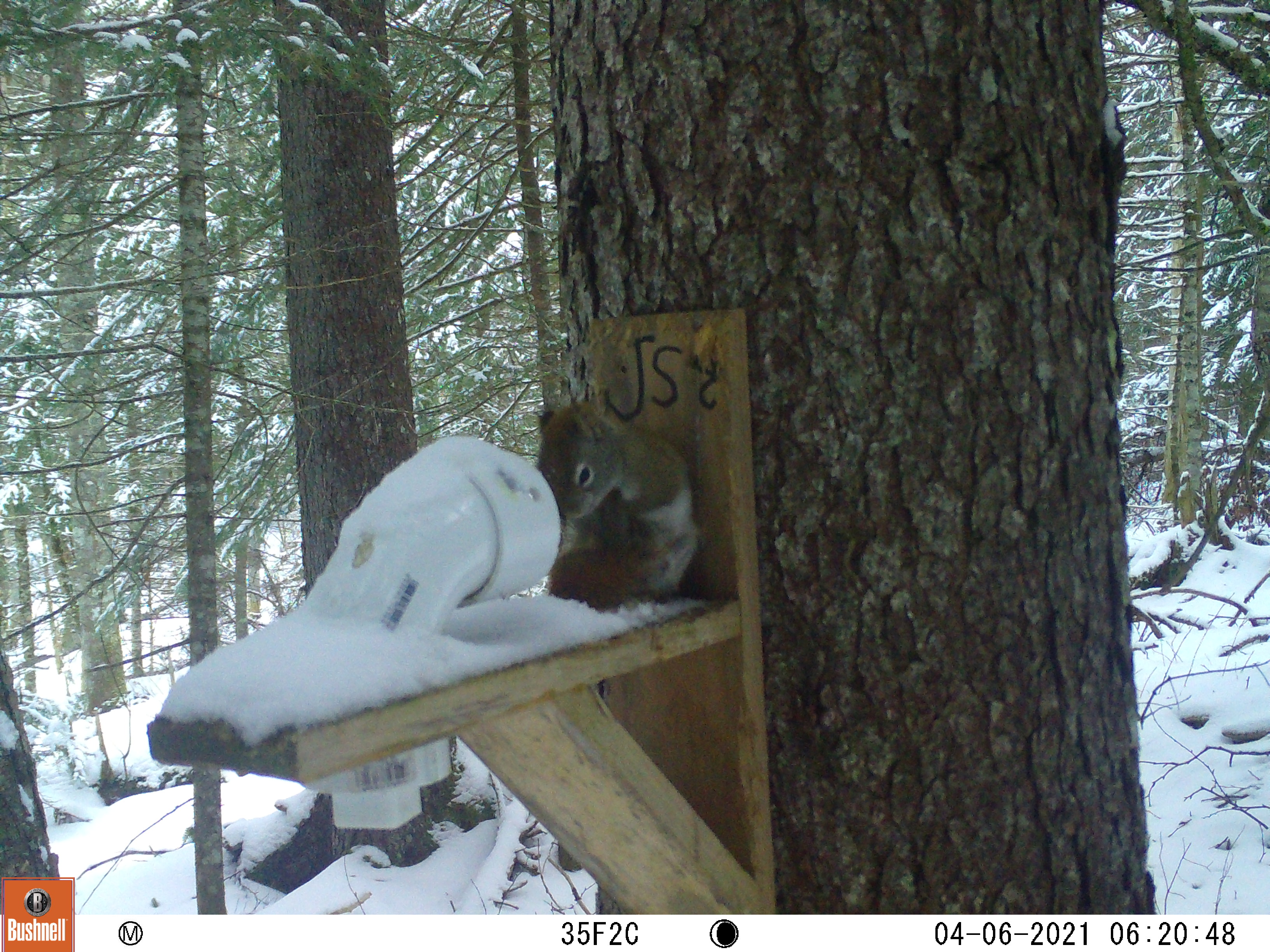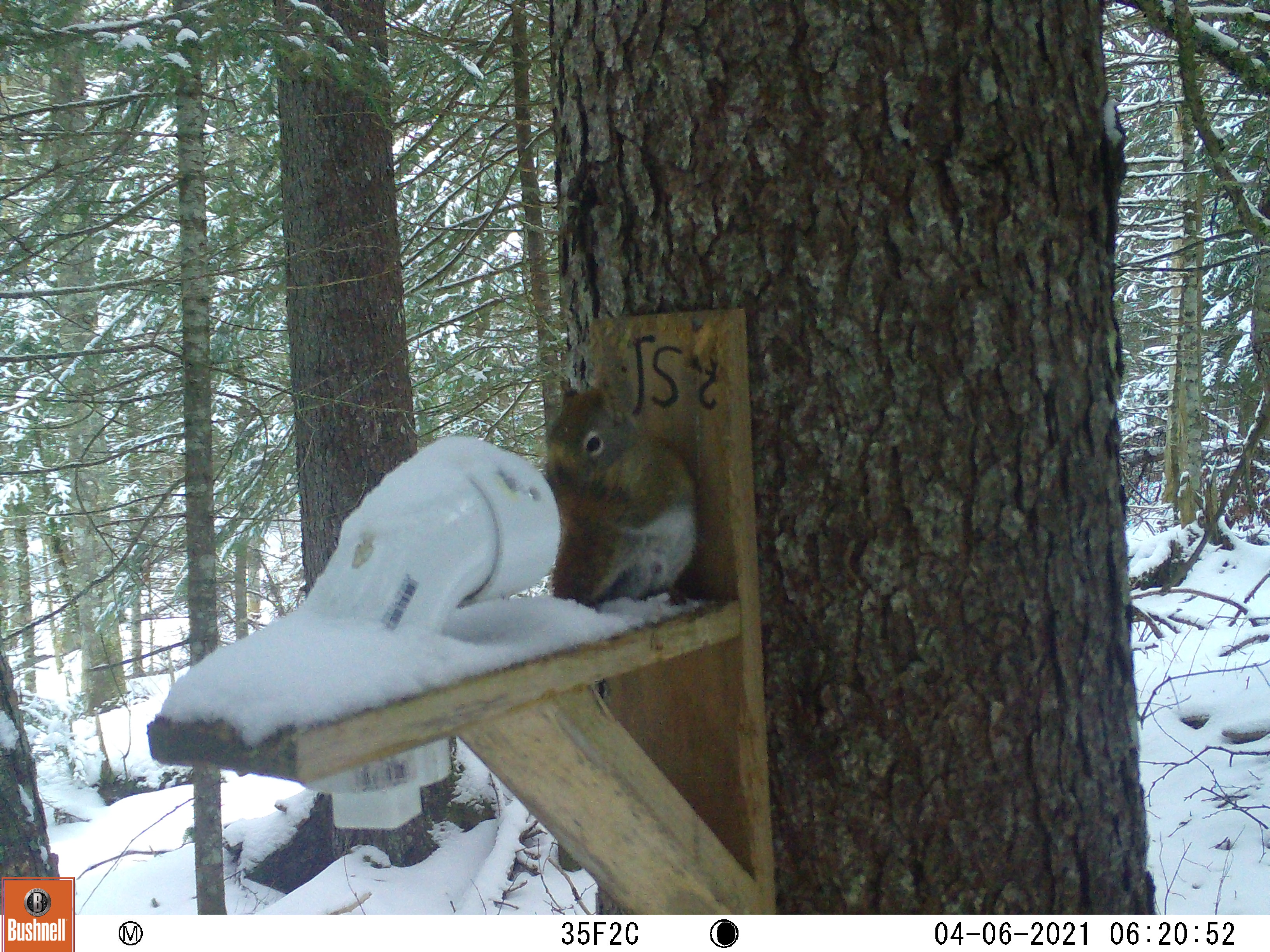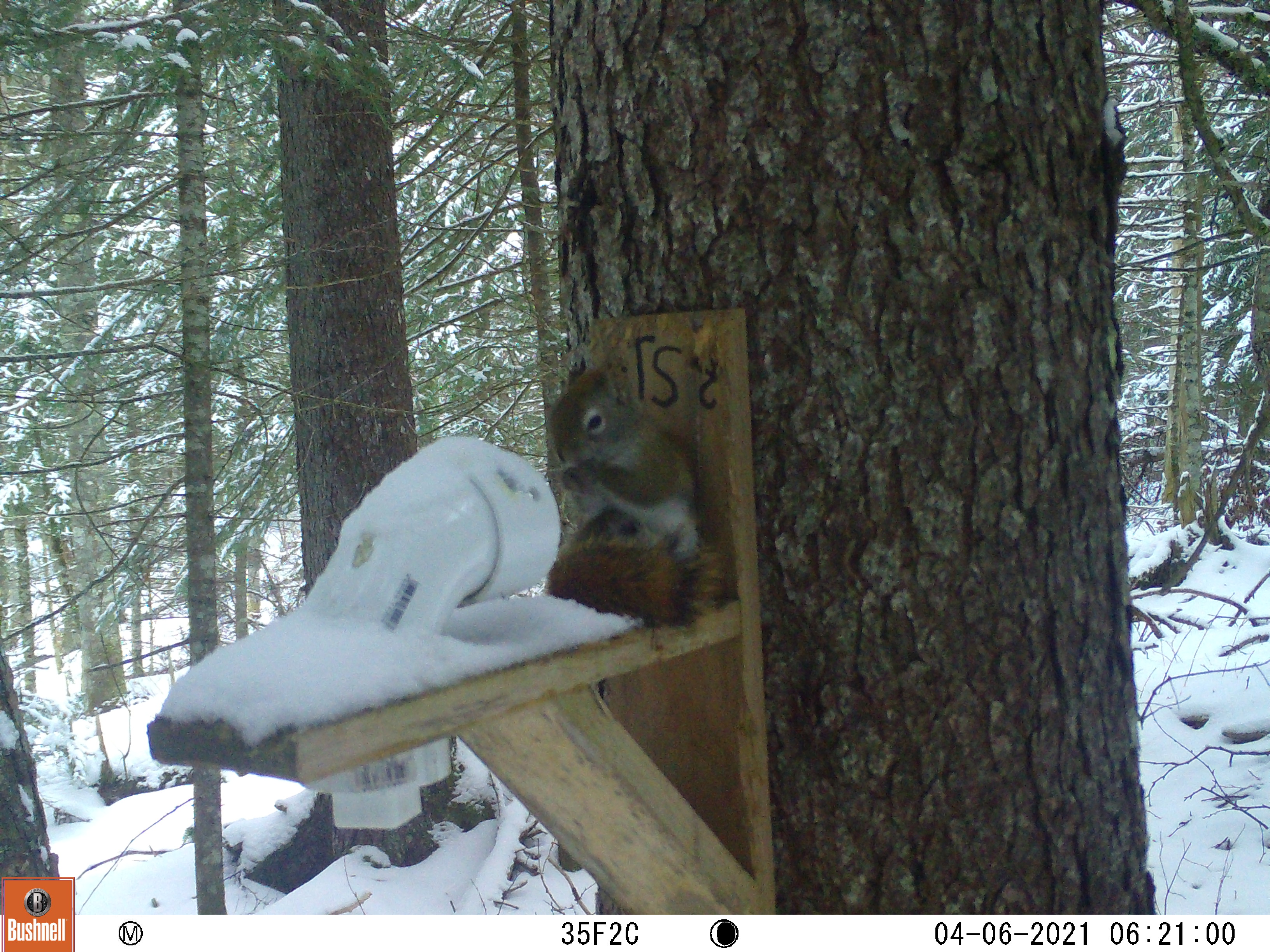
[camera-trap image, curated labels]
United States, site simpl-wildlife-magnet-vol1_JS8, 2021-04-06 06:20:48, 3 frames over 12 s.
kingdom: Animalia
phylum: Chordata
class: Mammalia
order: Rodentia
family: Sciuridae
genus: Tamiasciurus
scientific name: Tamiasciurus hudsonicus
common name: red squirrel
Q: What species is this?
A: Red squirrel (Tamiasciurus hudsonicus).